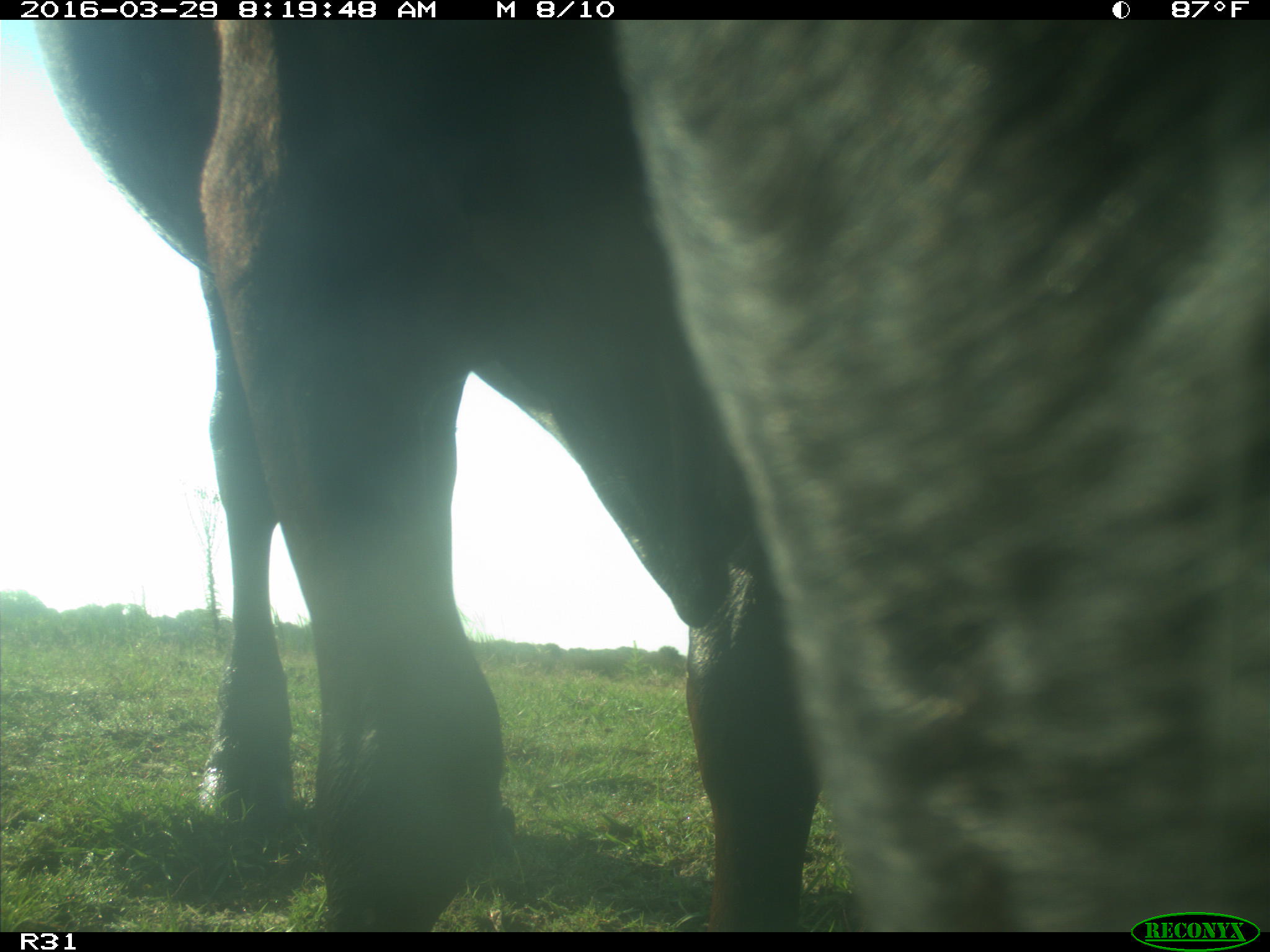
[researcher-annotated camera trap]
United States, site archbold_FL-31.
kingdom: Animalia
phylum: Chordata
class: Mammalia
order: Artiodactyla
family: Bovidae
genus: Bos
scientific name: Bos taurus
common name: domestic cow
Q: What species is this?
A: Bos taurus (domestic cow).